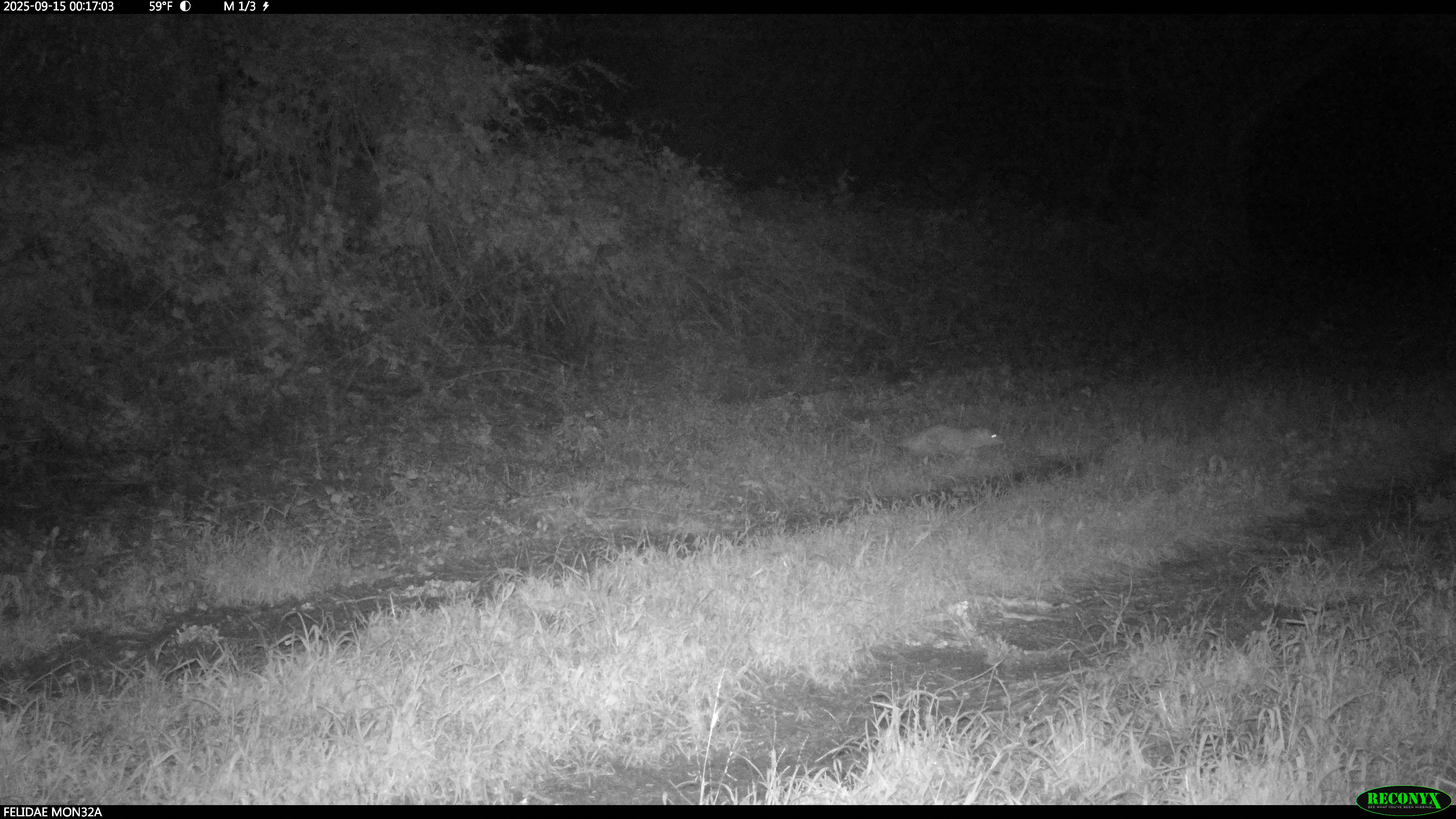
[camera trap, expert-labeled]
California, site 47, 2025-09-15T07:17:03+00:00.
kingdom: Animalia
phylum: Chordata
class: Mammalia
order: Didelphimorphia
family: Didelphidae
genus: Didelphis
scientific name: Didelphis virginiana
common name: virginia opossum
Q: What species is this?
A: Virginia opossum (Didelphis virginiana).